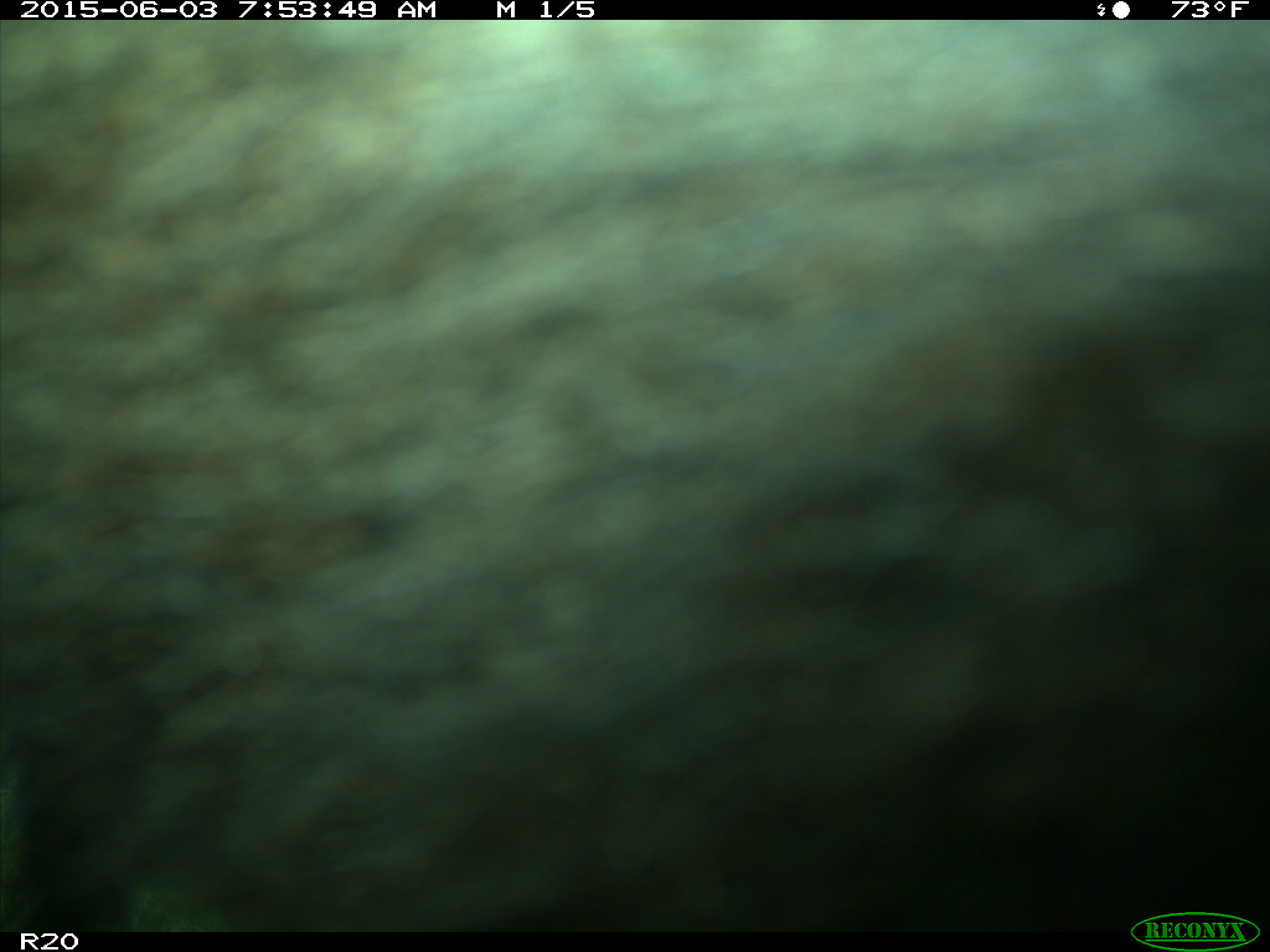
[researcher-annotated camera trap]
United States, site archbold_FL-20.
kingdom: Animalia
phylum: Chordata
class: Mammalia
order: Artiodactyla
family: Bovidae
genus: Bos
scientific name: Bos taurus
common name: domestic cow